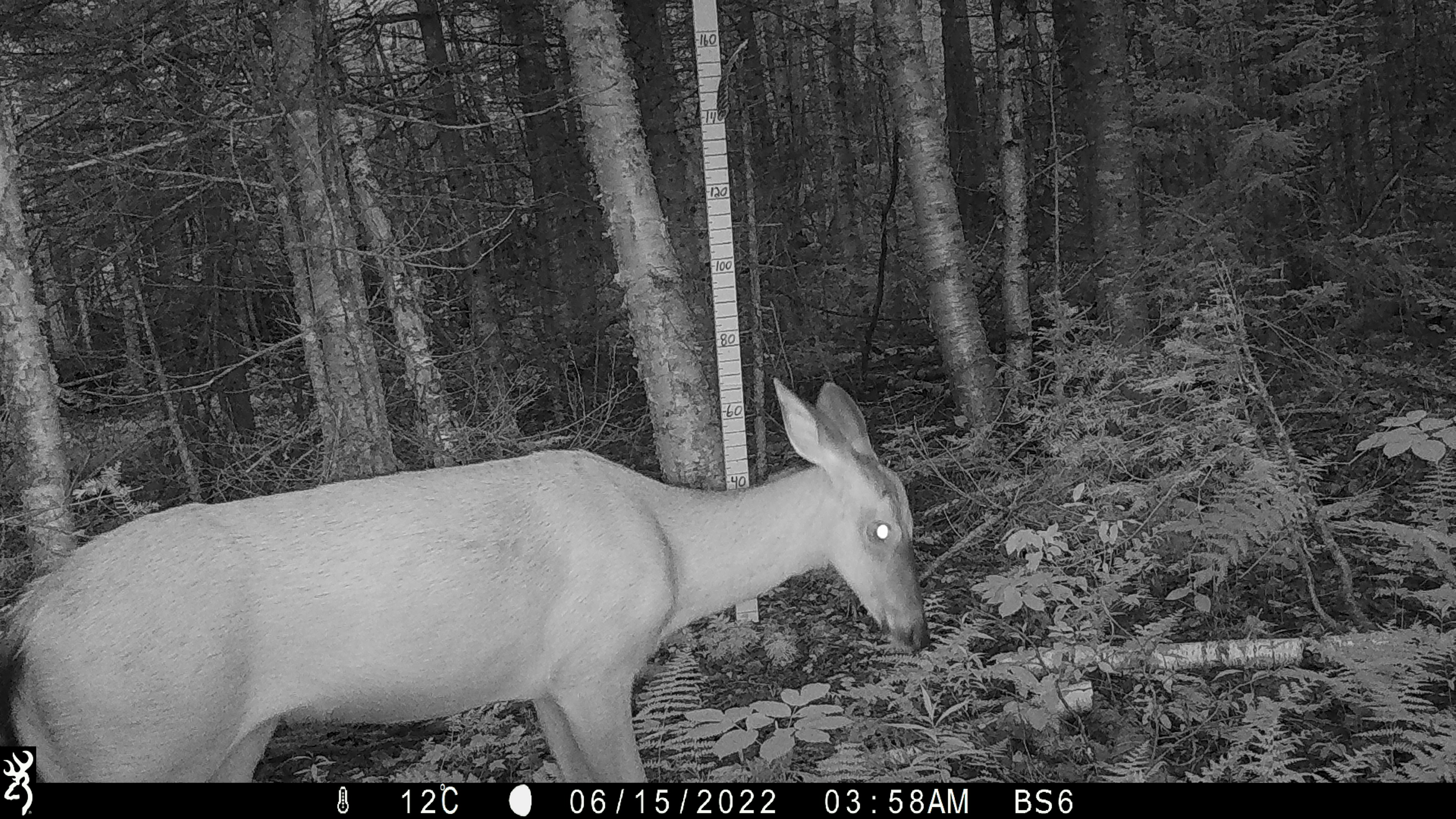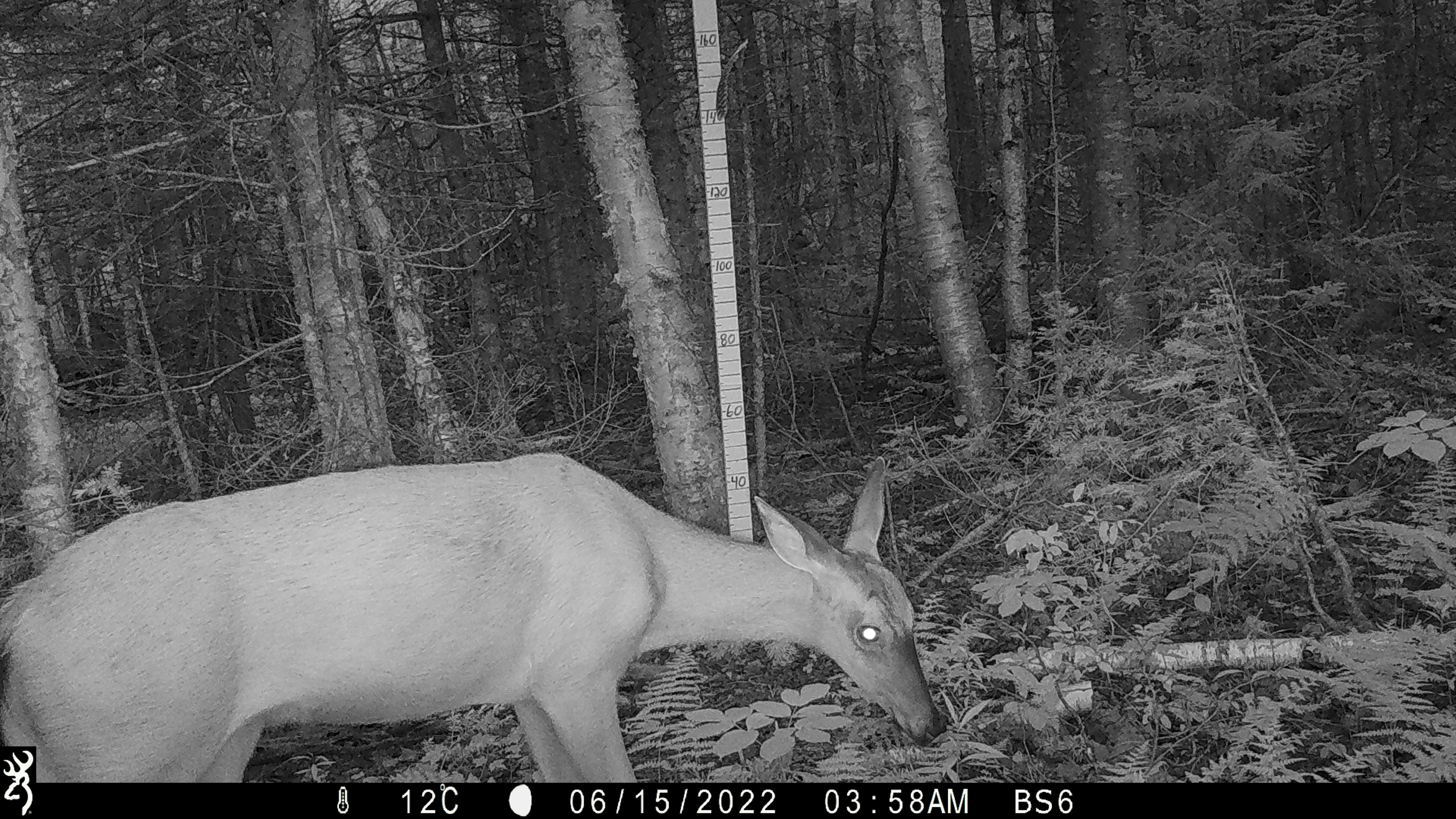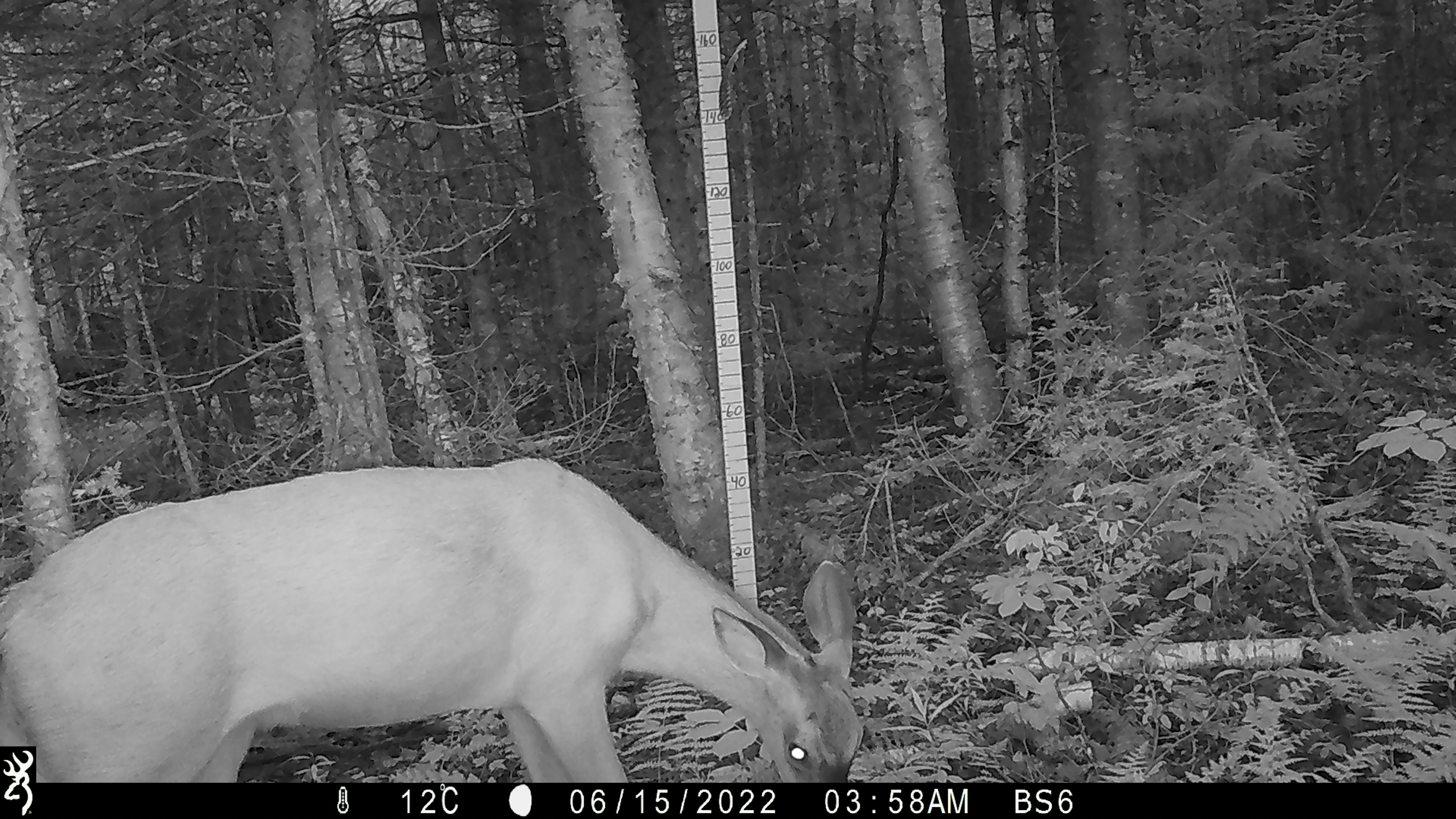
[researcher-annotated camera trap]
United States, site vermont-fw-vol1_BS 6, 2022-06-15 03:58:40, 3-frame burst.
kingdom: Animalia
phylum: Chordata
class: Mammalia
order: Artiodactyla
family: Cervidae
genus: Odocoileus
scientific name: Odocoileus virginianus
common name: white-tailed deer